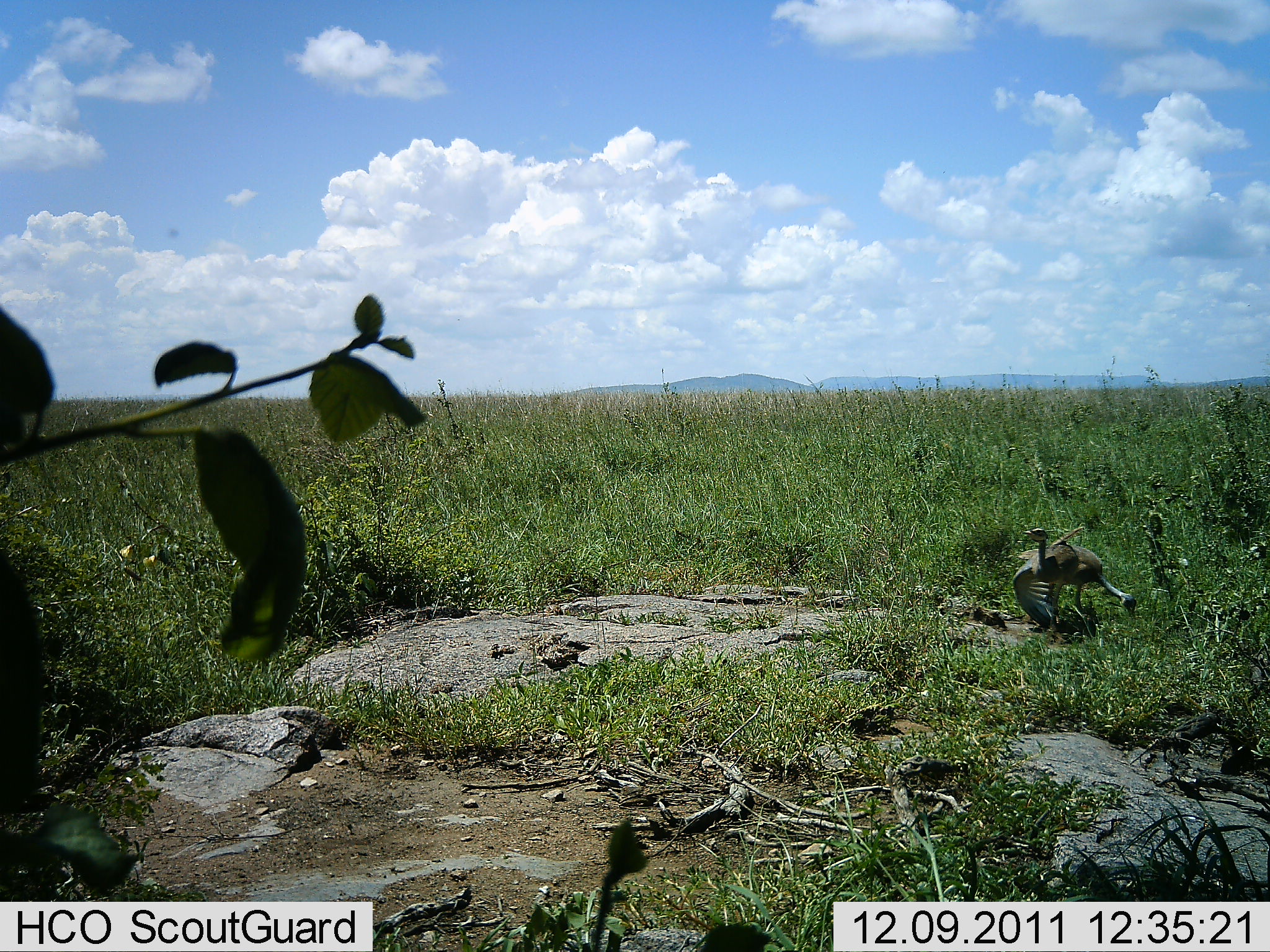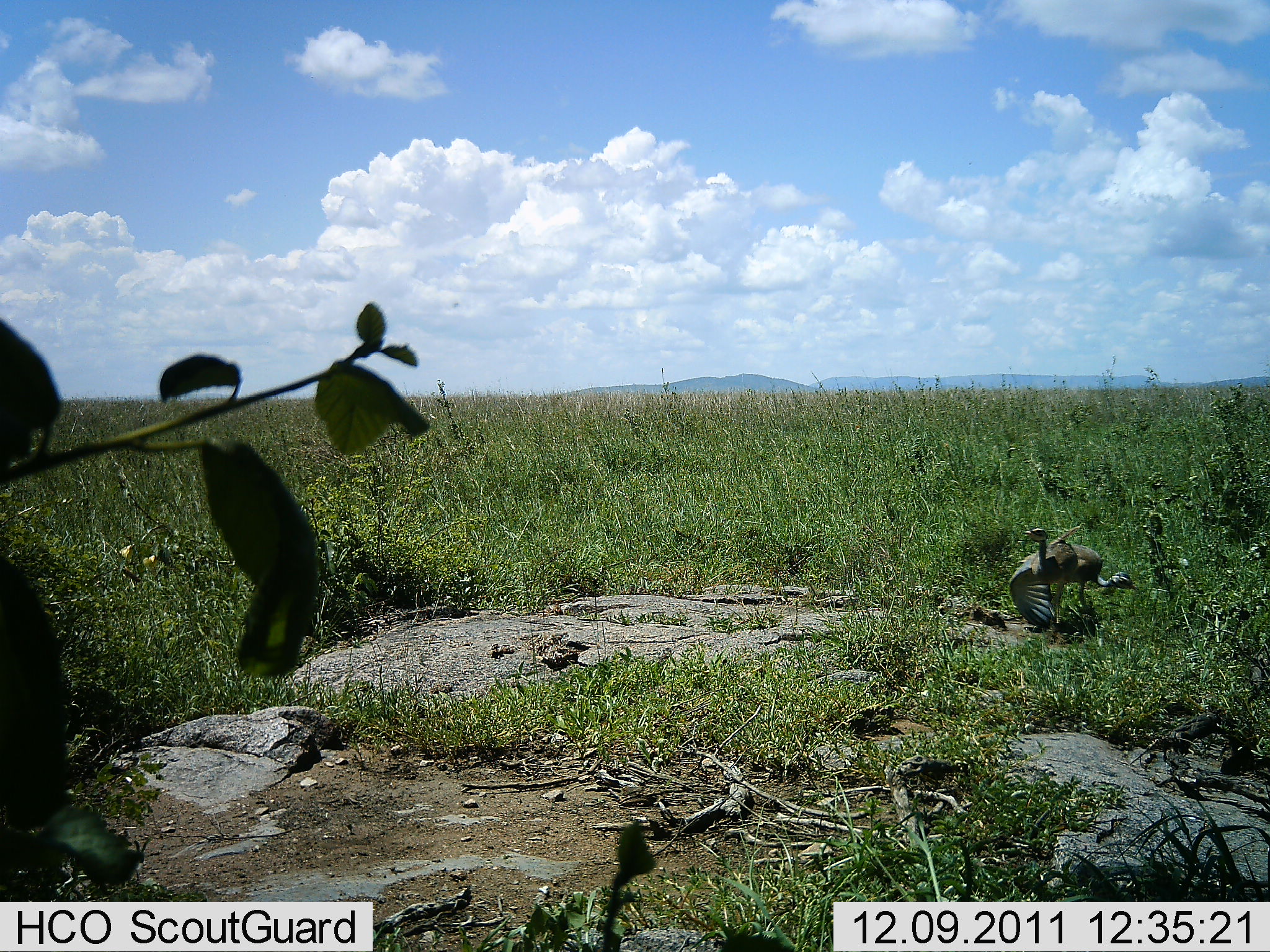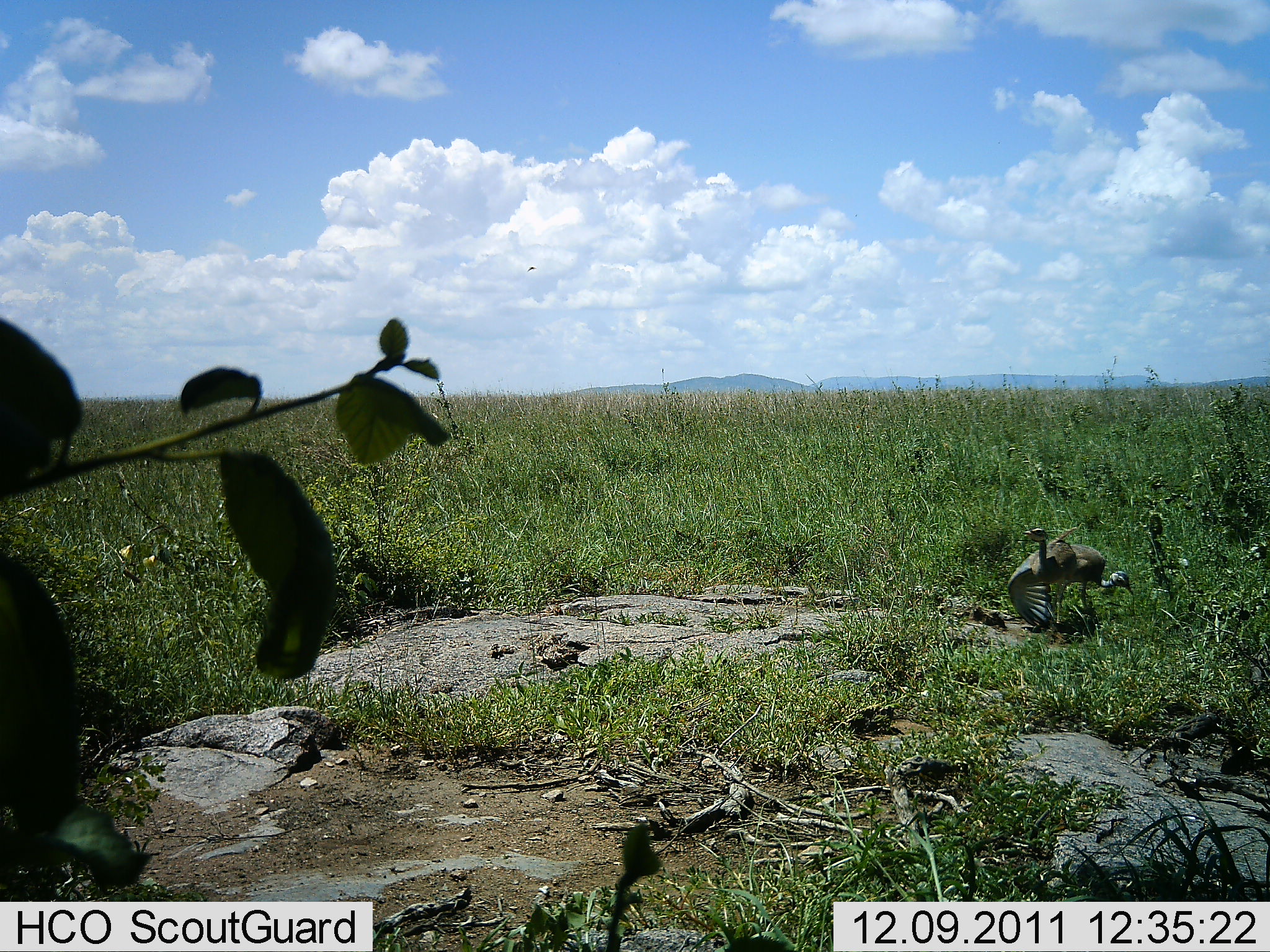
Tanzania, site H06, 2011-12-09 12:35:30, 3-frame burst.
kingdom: Animalia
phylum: Chordata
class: Aves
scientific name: Aves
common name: bird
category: otherbird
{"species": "otherbird (bird) (Aves)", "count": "2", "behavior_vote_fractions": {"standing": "89%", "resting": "0%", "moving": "0%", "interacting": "0%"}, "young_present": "0%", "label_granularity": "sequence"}